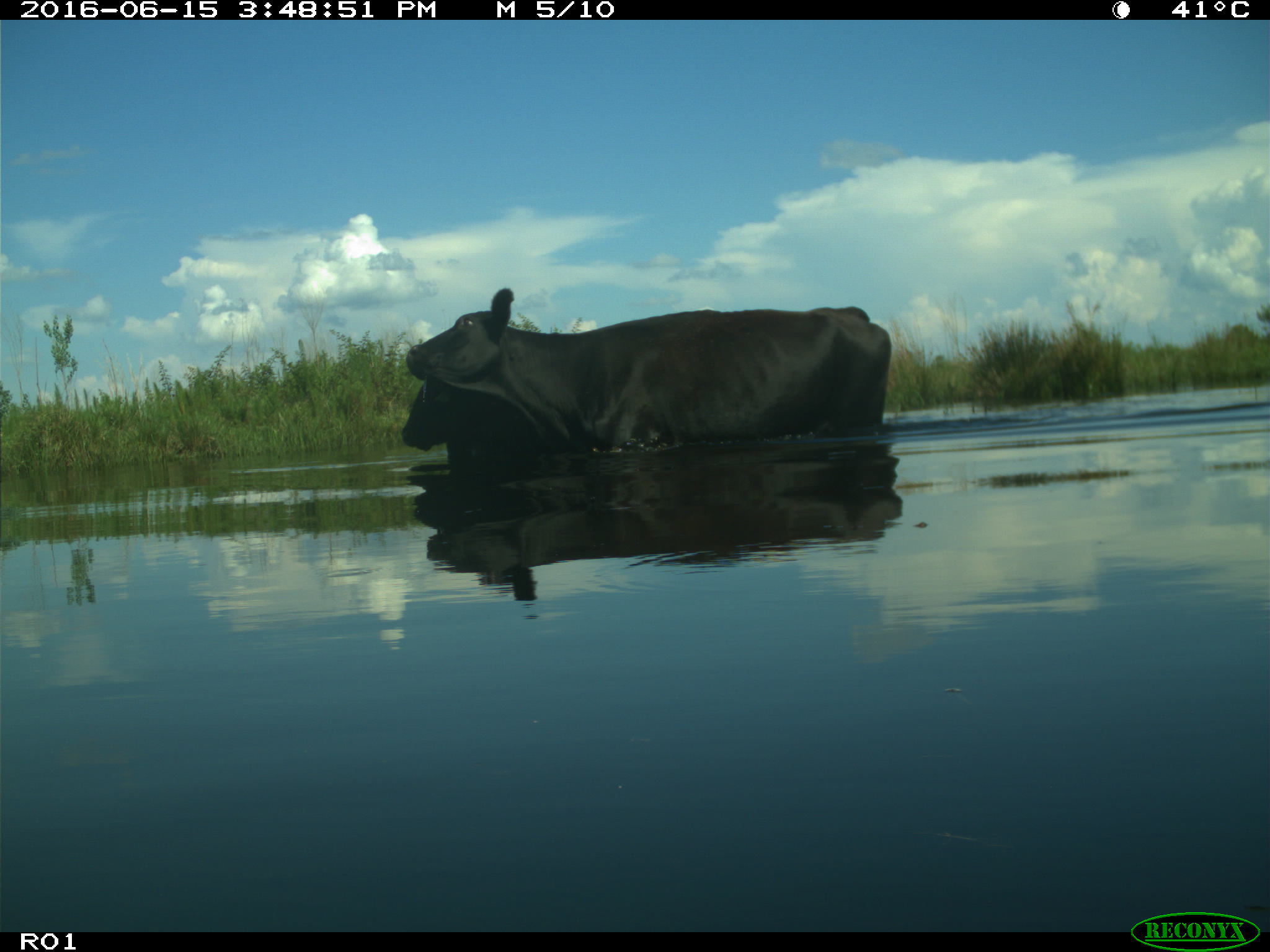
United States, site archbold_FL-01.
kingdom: Animalia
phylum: Chordata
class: Mammalia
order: Artiodactyla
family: Bovidae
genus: Bos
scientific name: Bos taurus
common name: domestic cow